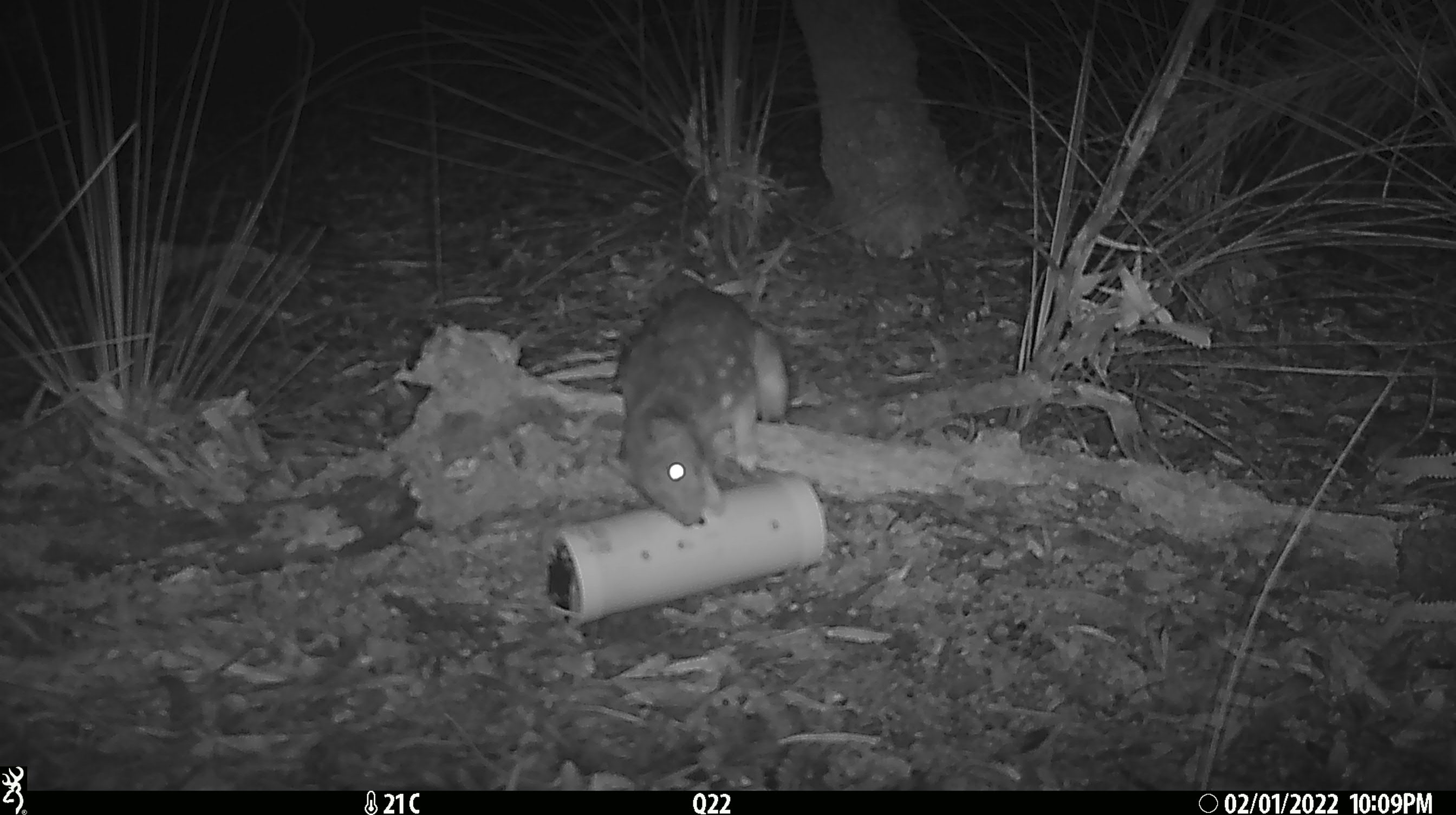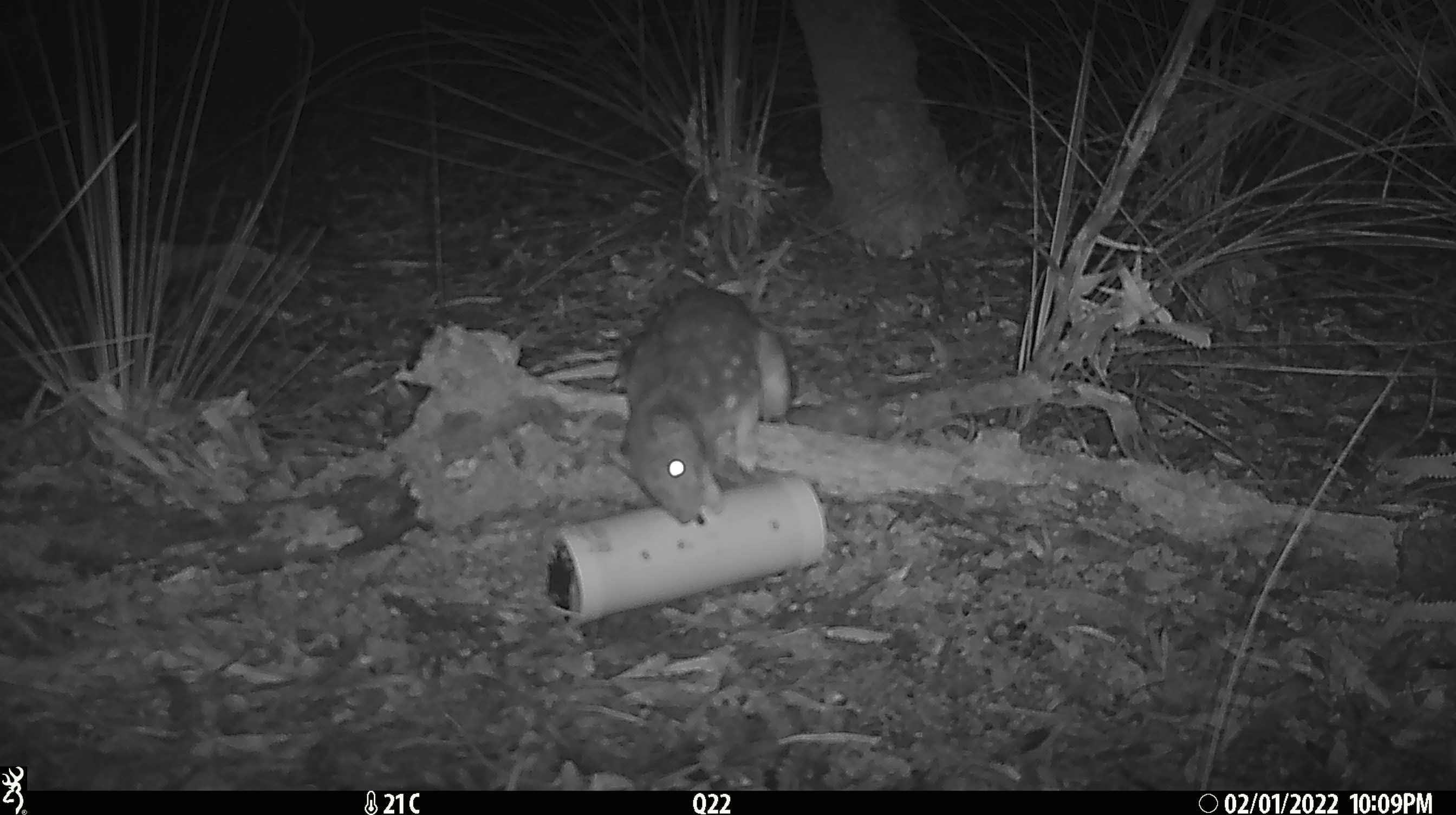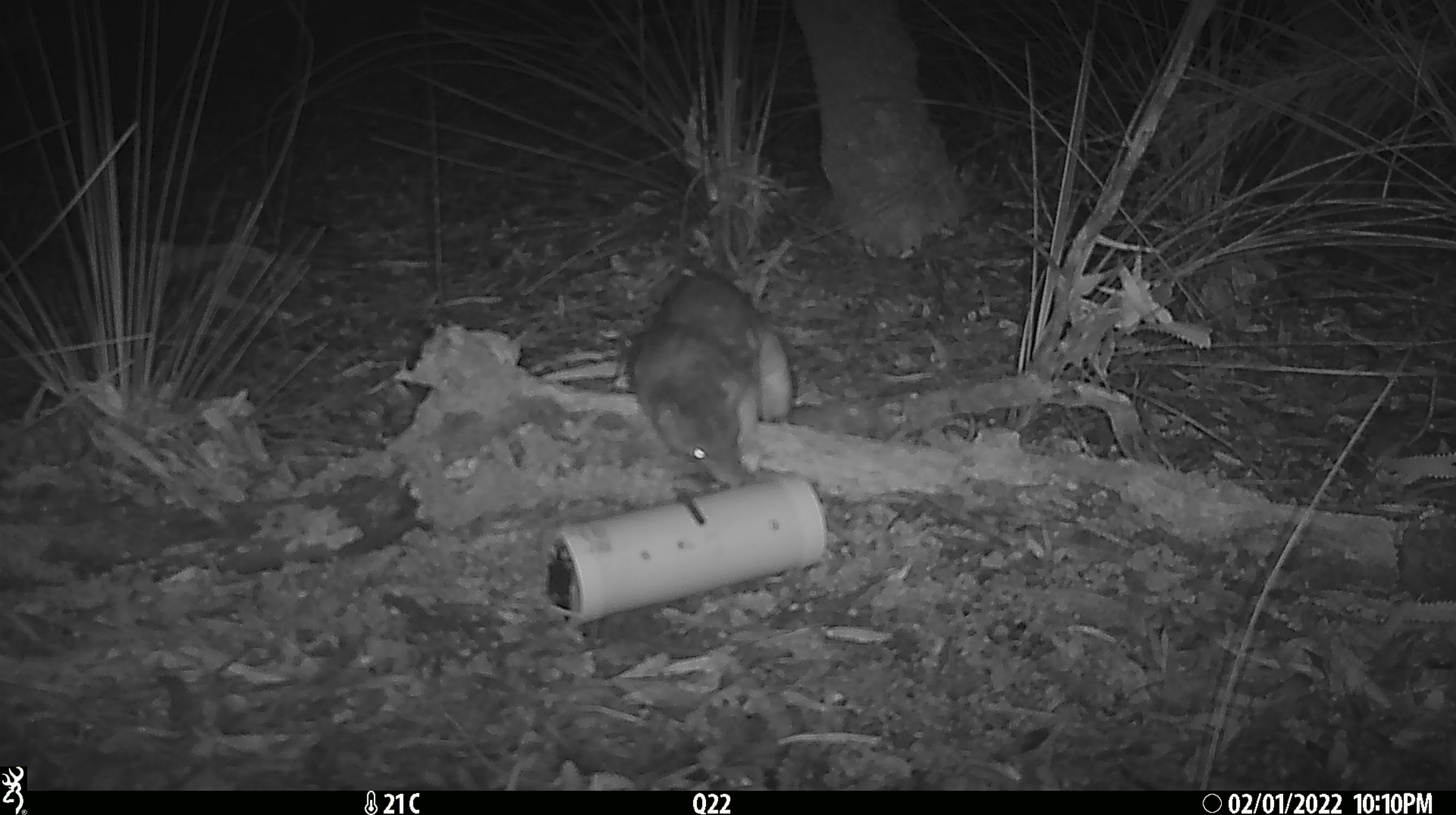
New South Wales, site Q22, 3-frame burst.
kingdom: Animalia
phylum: Chordata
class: Mammalia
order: Dasyuromorphia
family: Dasyuridae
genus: Dasyurus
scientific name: Dasyurus maculatus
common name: spotted-tailed quoll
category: quoll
Quoll (spotted-tailed quoll) (Dasyurus maculatus).